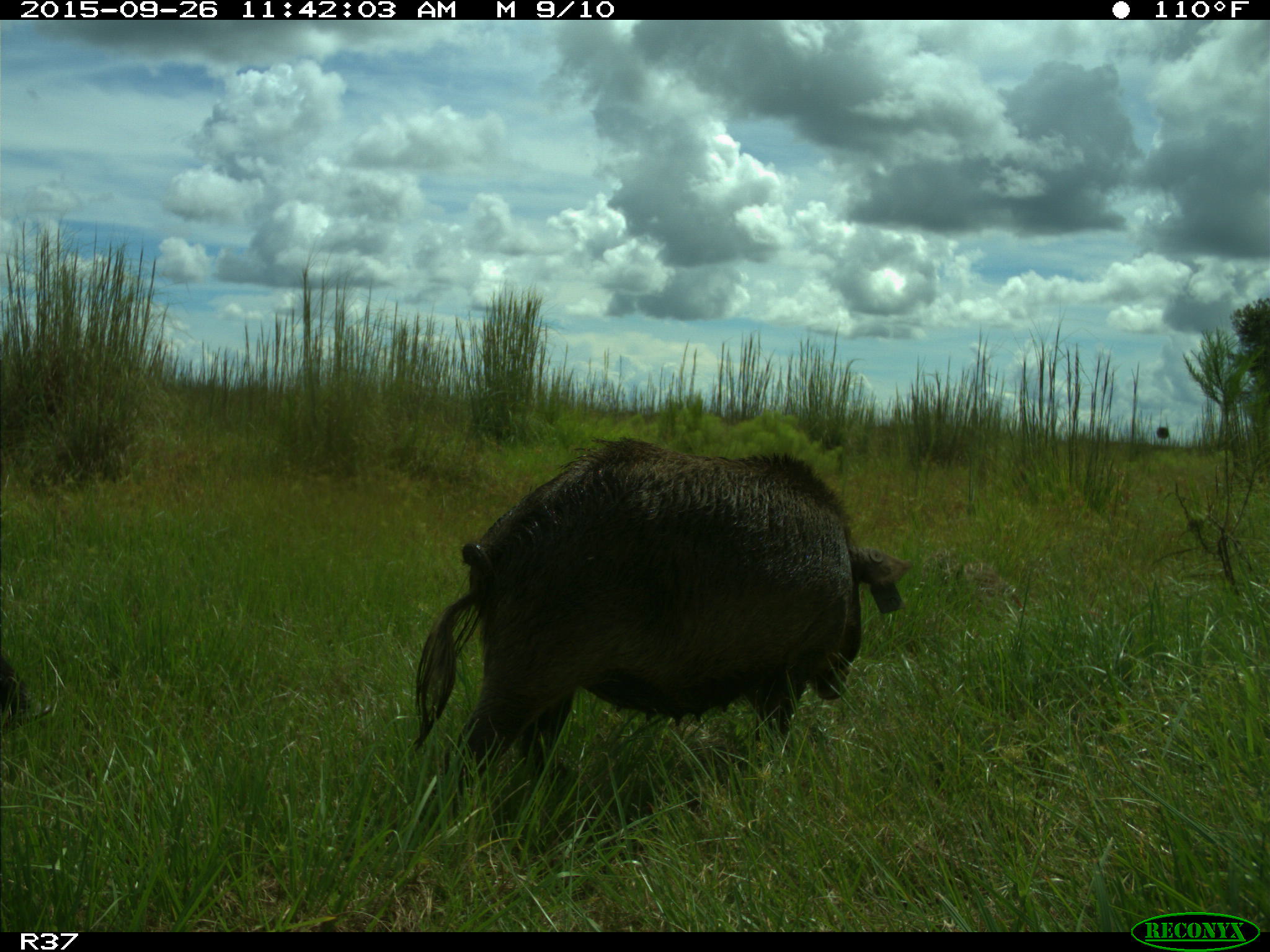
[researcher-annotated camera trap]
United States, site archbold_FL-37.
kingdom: Animalia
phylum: Chordata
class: Mammalia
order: Artiodactyla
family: Suidae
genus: Sus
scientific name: Sus scrofa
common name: wild boar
Sus scrofa (wild boar).